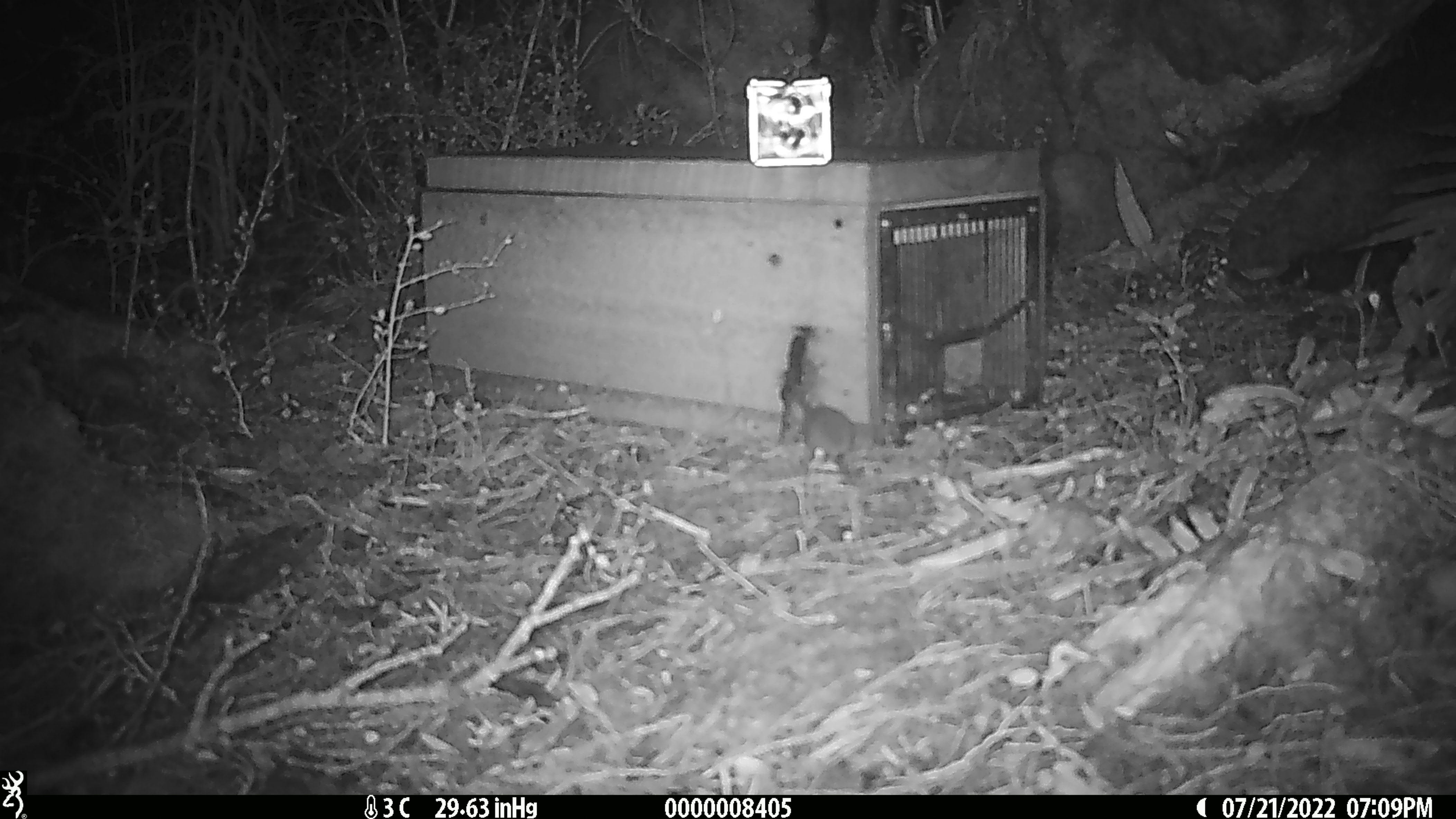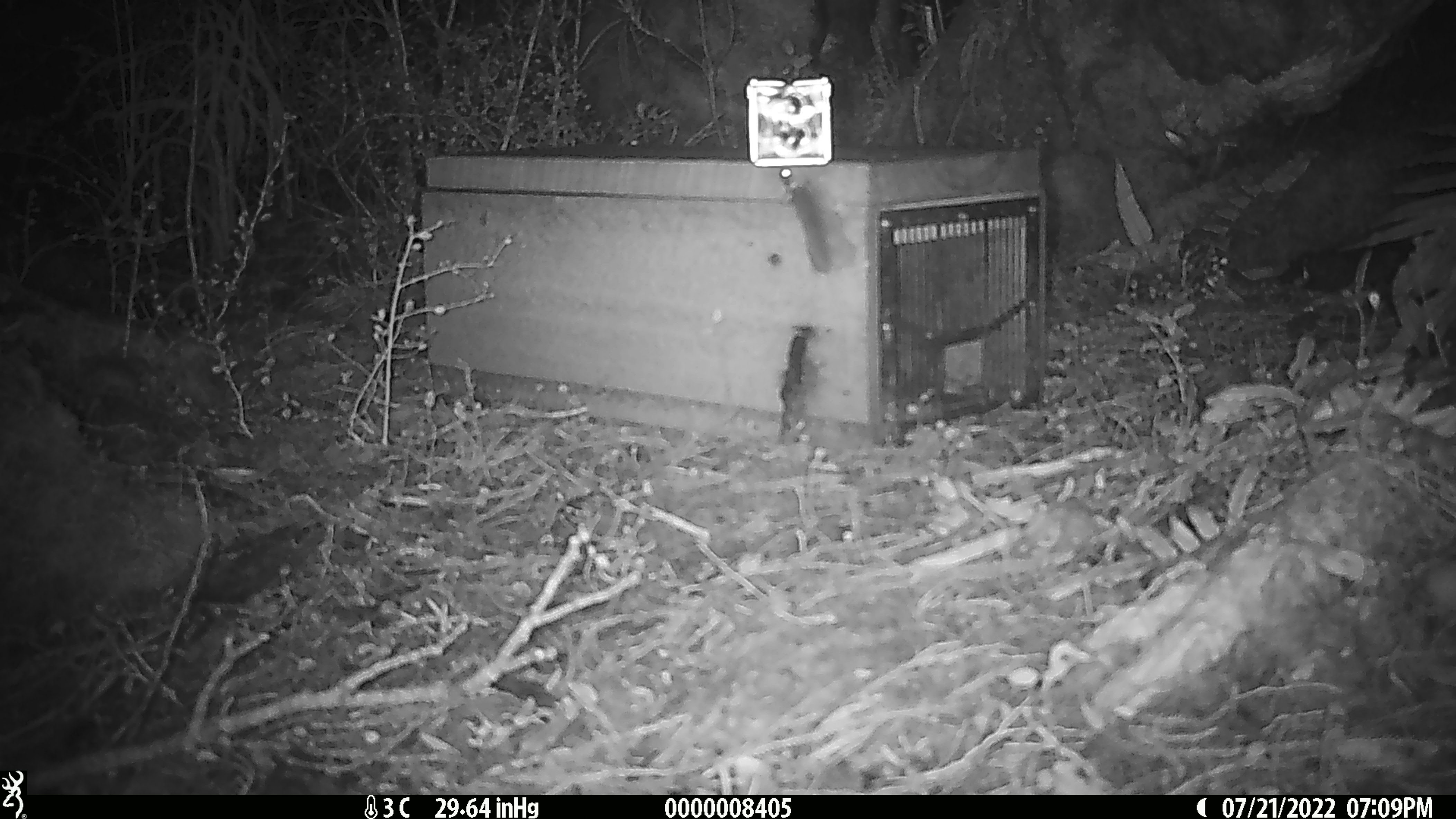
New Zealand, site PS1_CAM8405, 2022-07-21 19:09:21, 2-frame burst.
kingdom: Animalia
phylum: Chordata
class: Mammalia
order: Rodentia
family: Muridae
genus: Mus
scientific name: Mus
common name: mouse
Mouse (Mus).